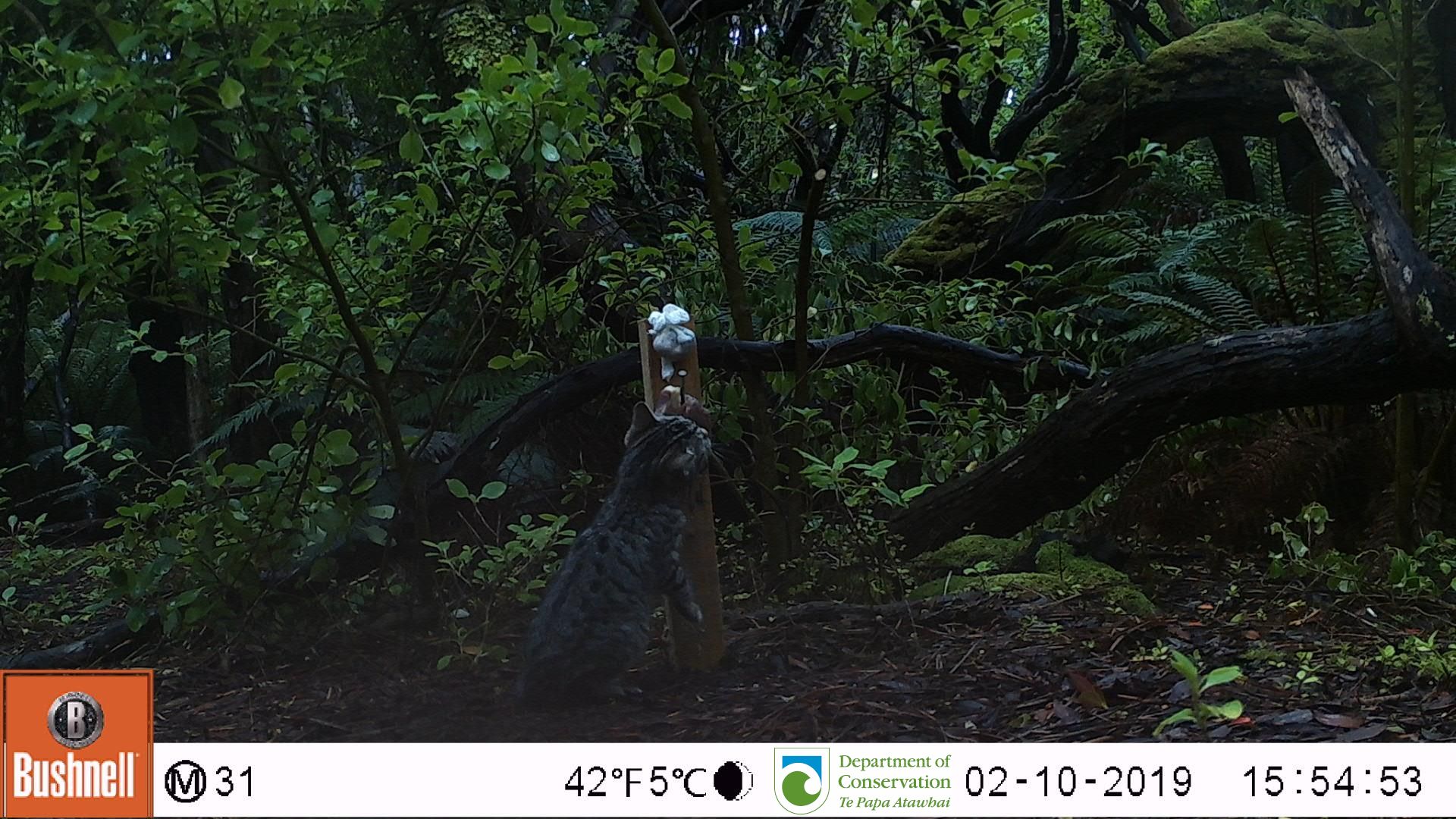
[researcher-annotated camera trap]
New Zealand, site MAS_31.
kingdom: Animalia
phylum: Chordata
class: Mammalia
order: Carnivora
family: Felidae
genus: Felis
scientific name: Felis catus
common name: domestic cat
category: cat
Cat (domestic cat) (Felis catus).